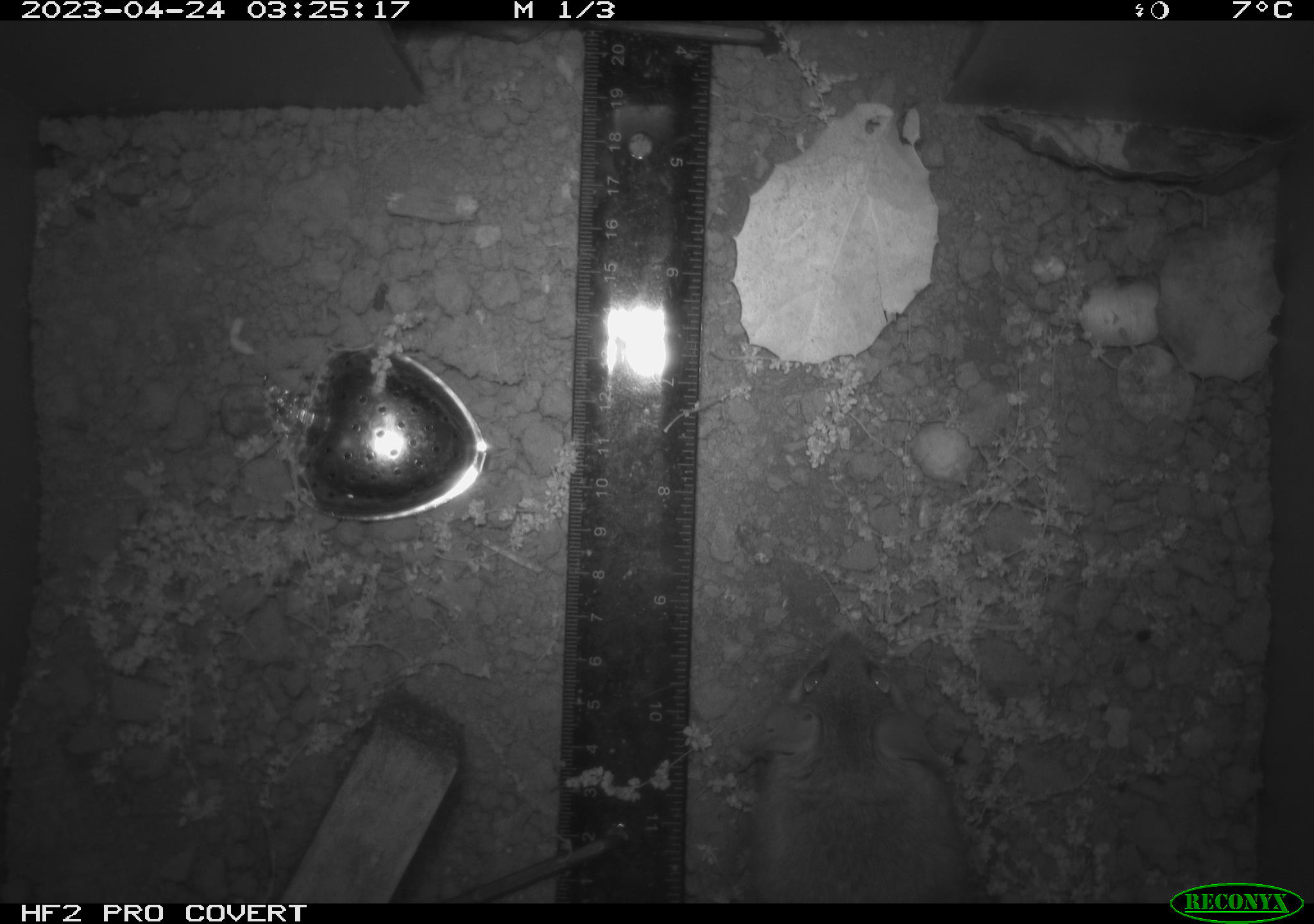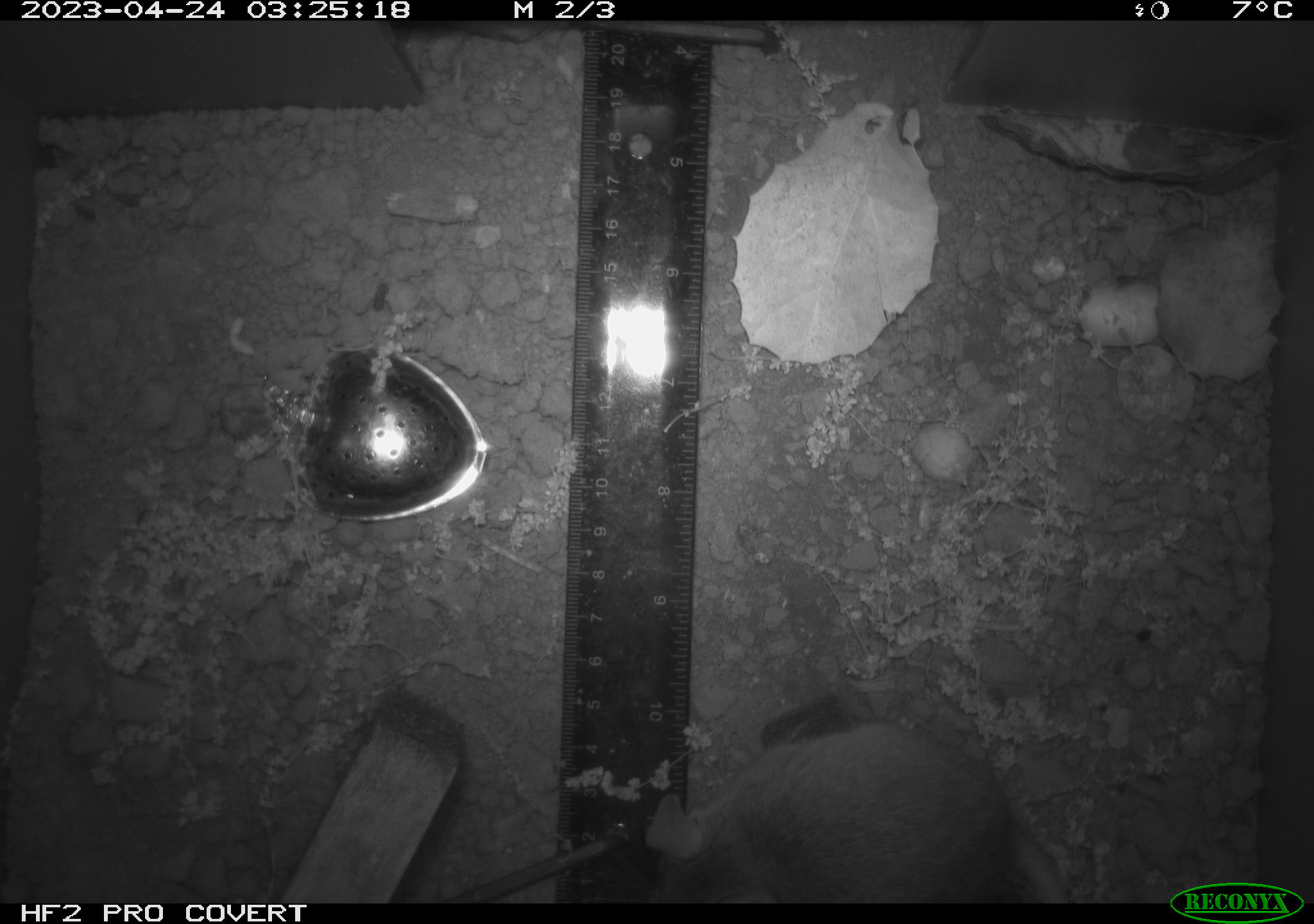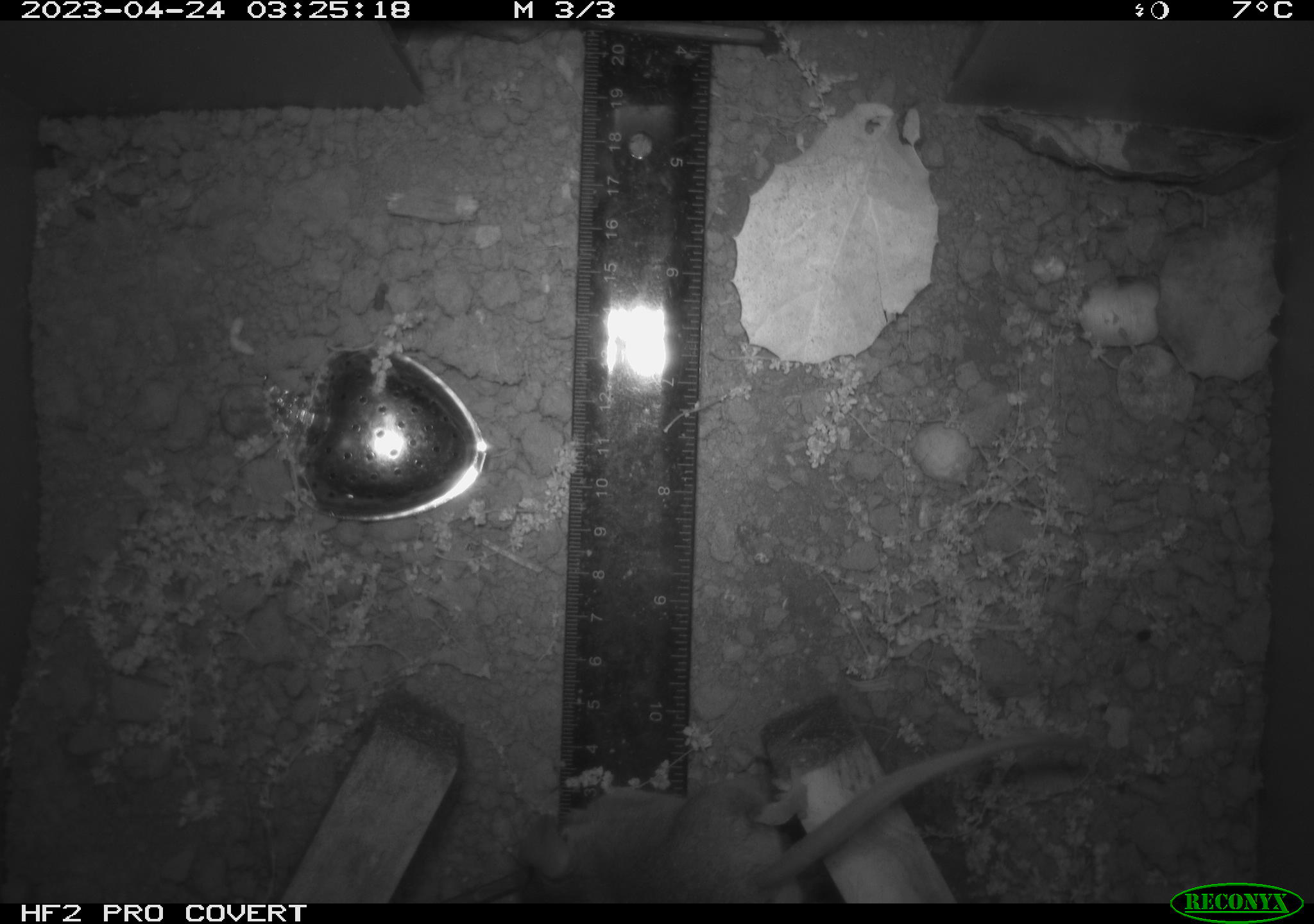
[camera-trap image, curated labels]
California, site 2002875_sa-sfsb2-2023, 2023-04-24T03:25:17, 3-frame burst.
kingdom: Animalia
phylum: Chordata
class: Mammalia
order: Rodentia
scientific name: Rodentia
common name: mouse species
Mouse species (Rodentia).